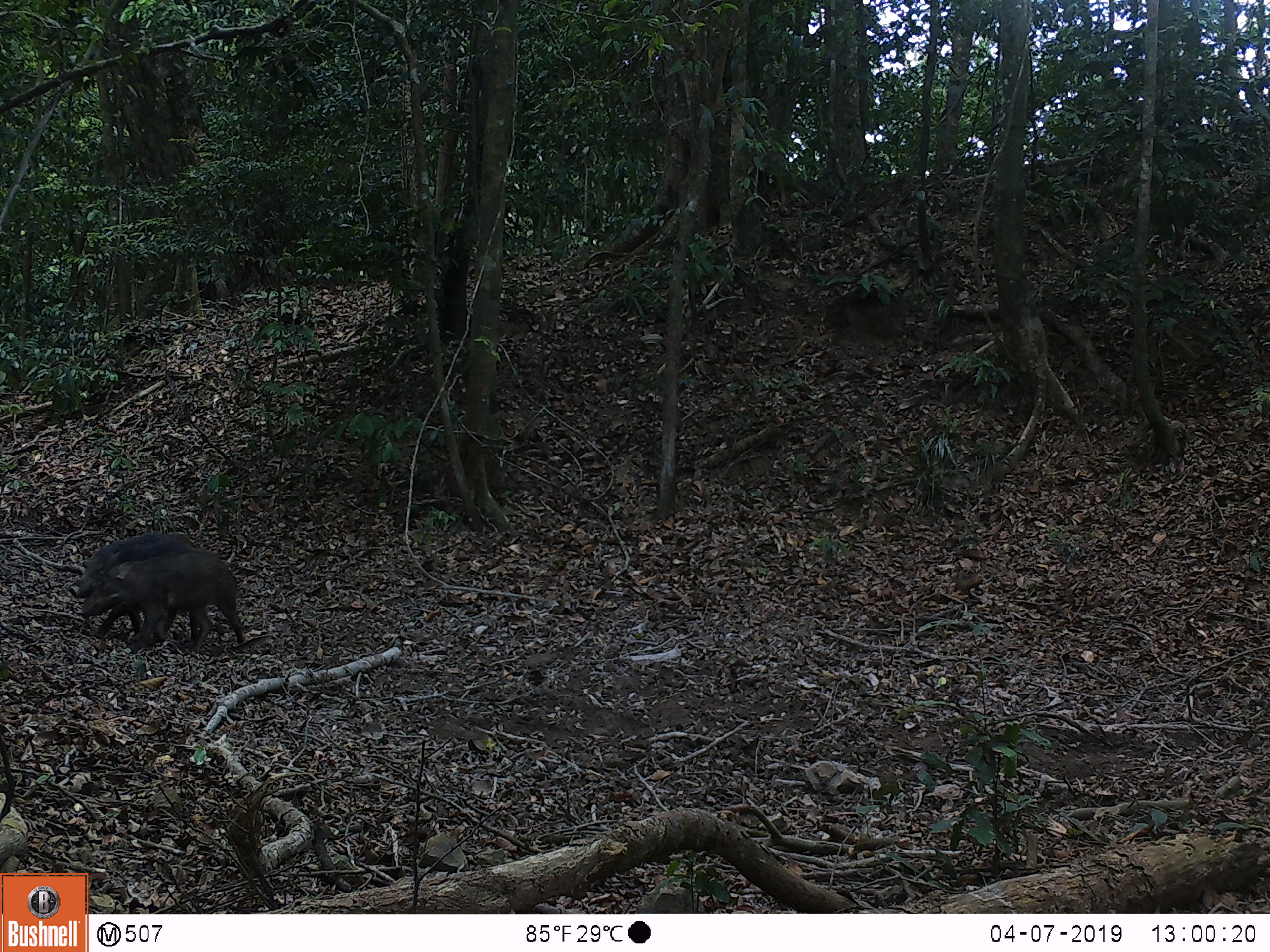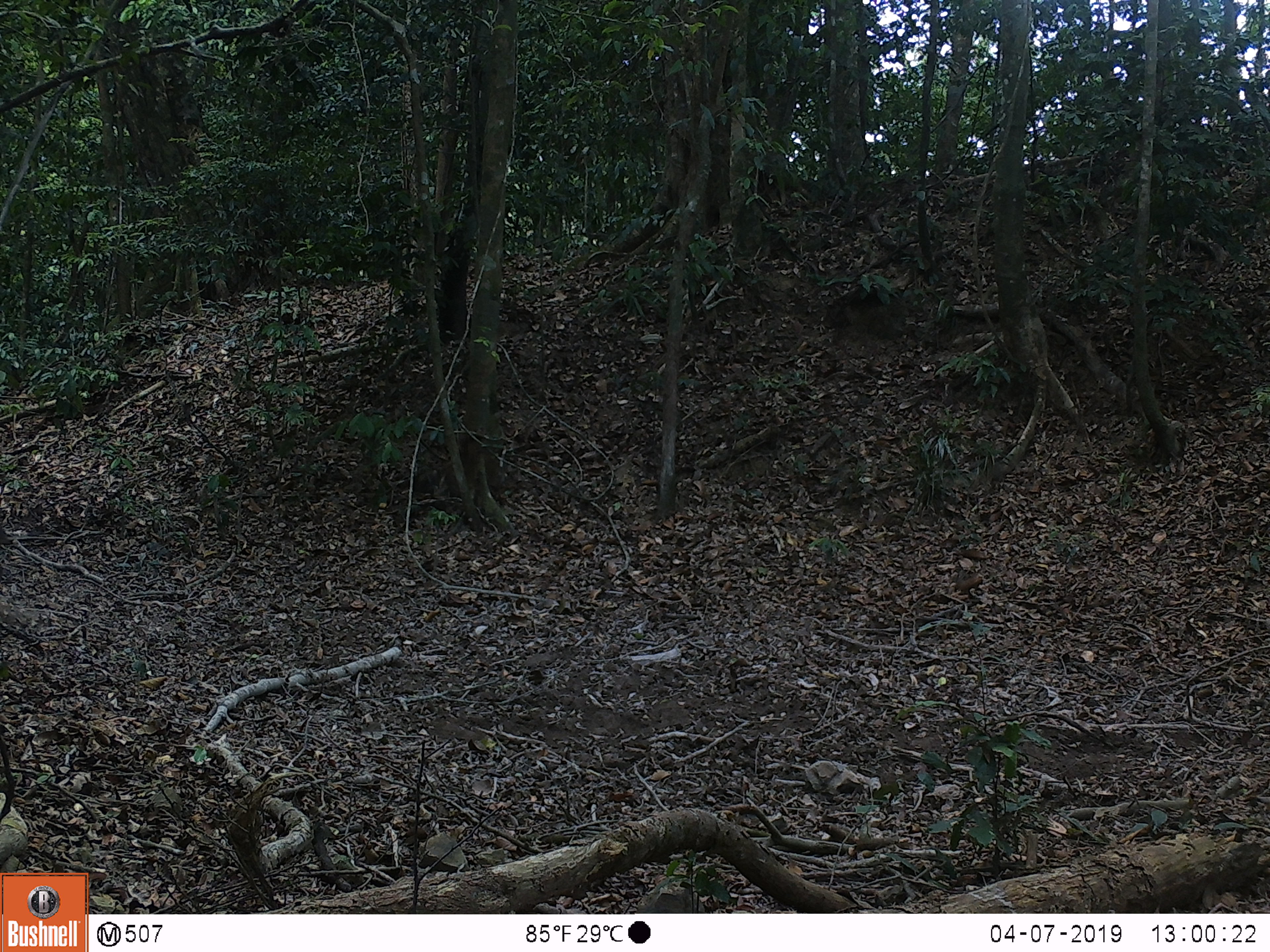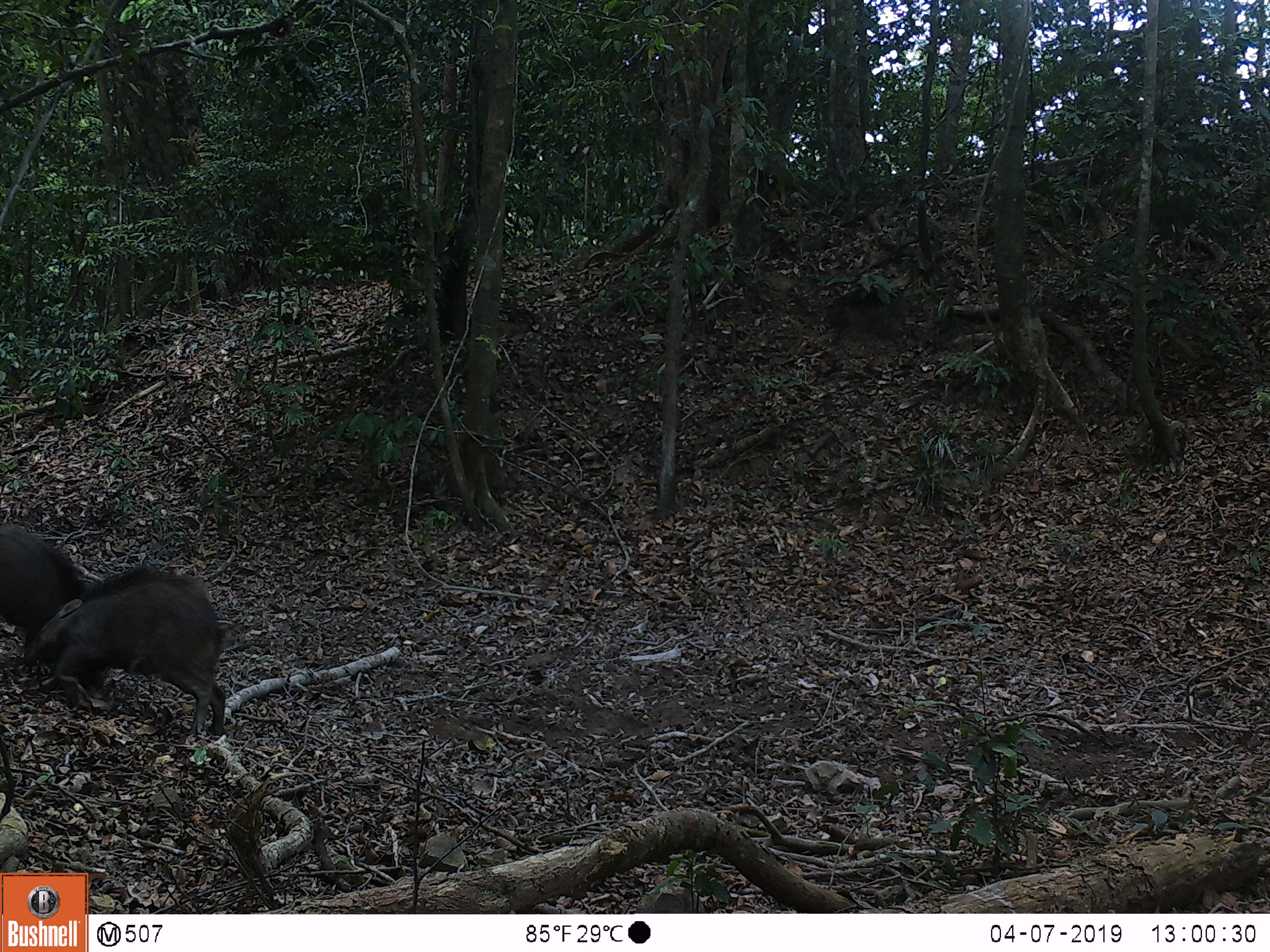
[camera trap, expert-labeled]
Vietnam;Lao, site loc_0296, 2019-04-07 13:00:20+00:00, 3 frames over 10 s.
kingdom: Animalia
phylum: Chordata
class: Mammalia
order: Artiodactyla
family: Suidae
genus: Sus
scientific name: Sus scrofa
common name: eurasian wild pig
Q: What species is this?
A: Eurasian wild pig (Sus scrofa).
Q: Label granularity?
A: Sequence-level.